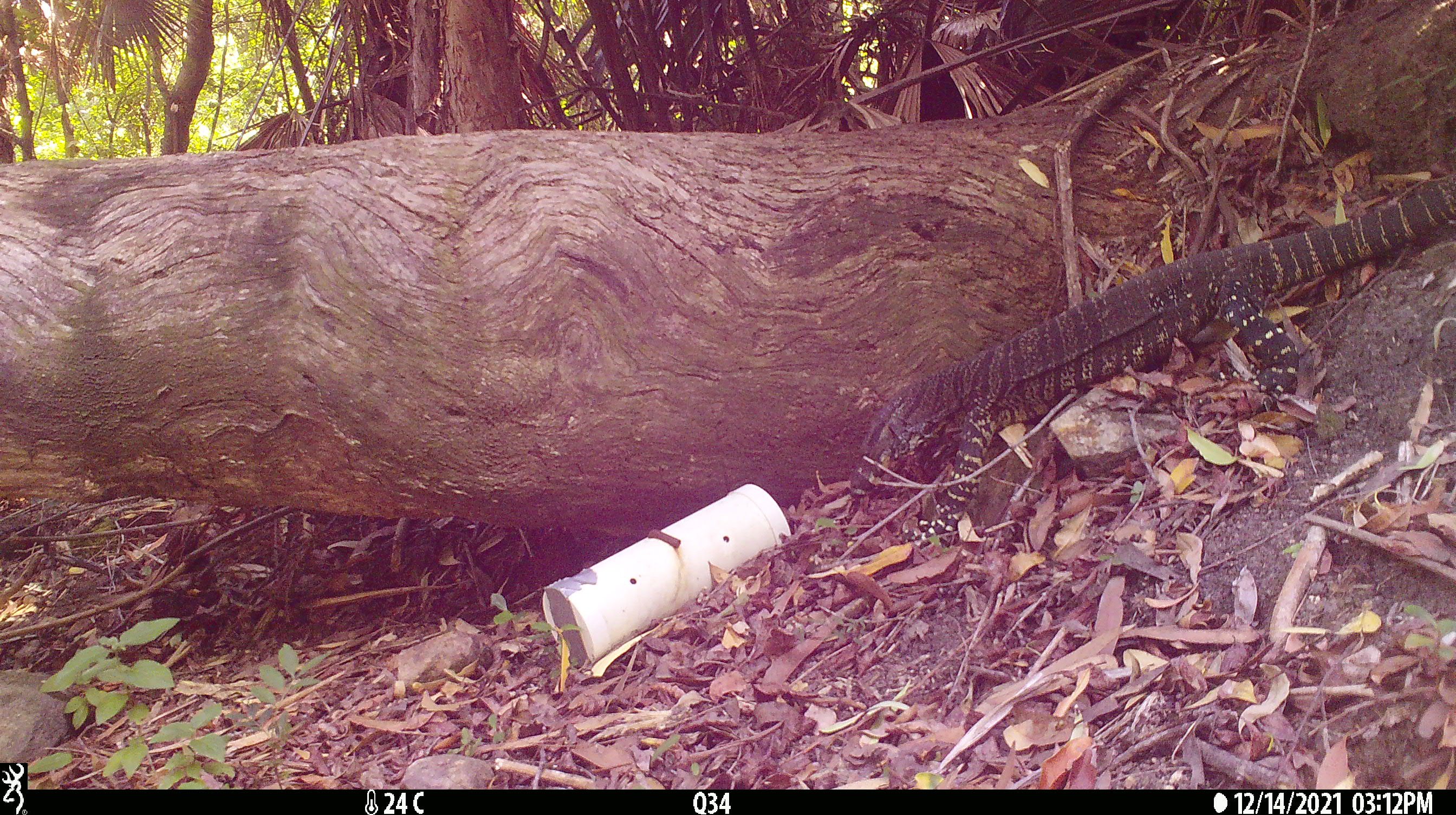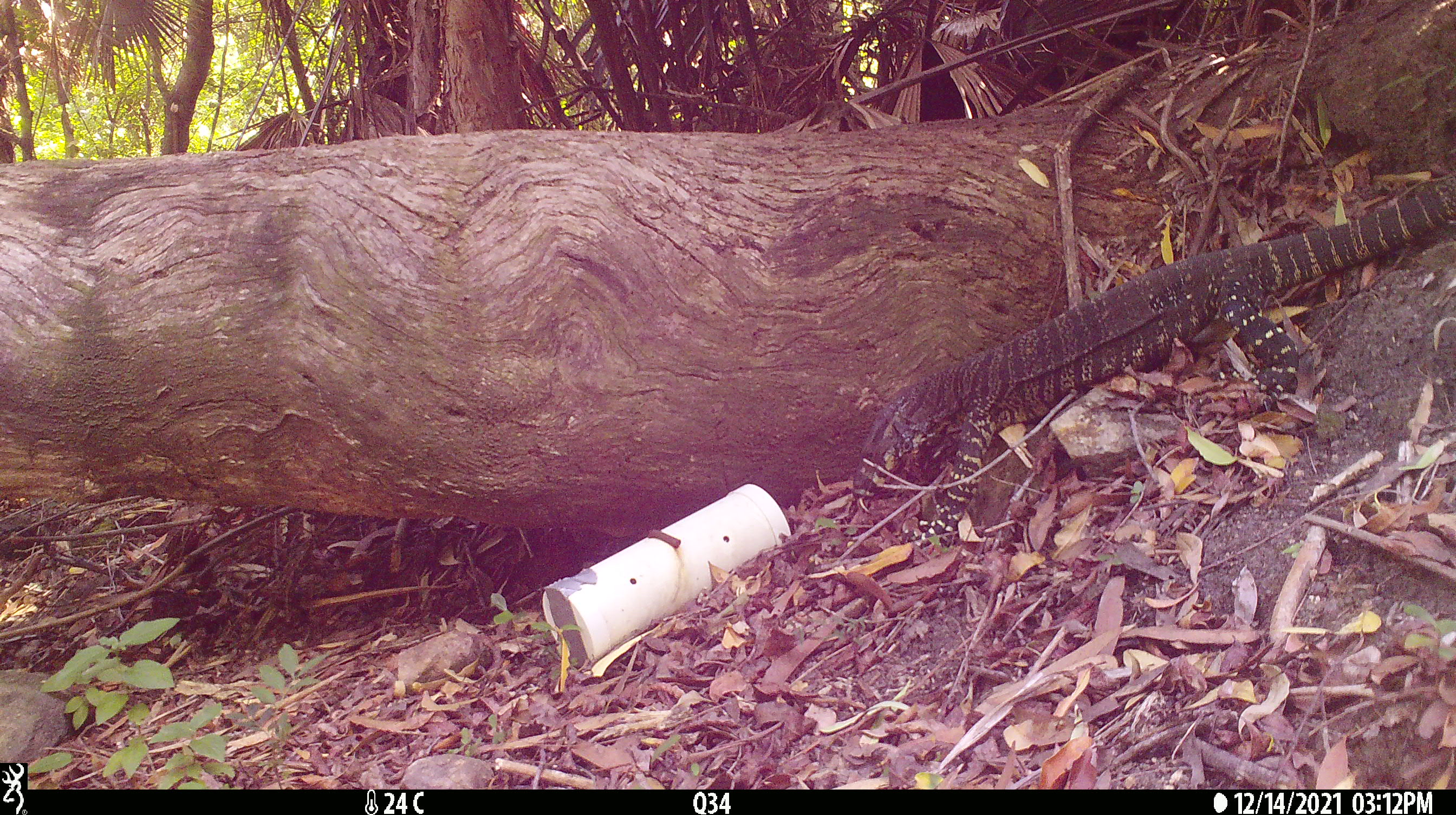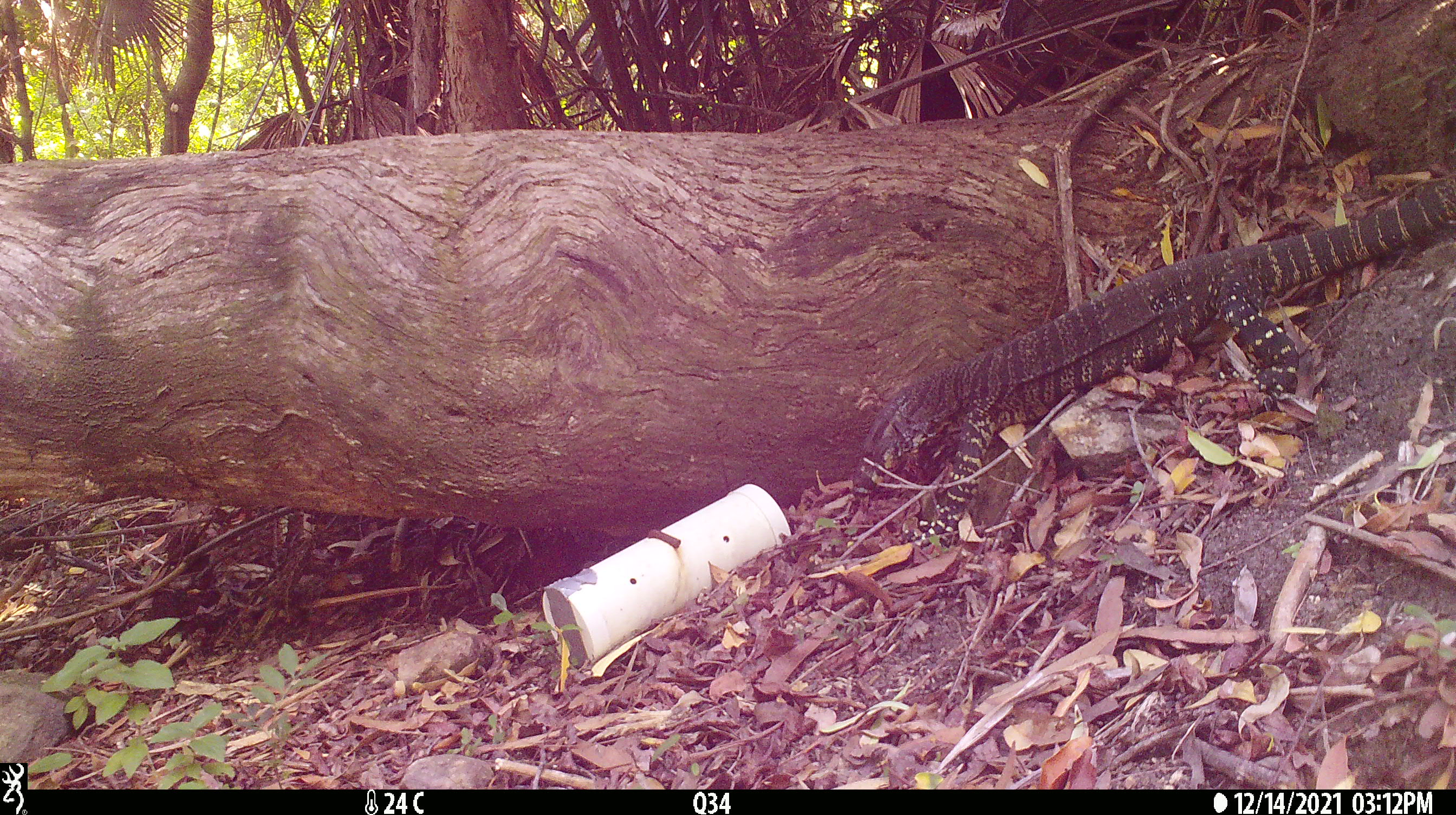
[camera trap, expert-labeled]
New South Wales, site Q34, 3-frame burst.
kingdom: Animalia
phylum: Chordata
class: Reptilia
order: Squamata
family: Varanidae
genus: Varanus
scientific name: Varanus varius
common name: lace monitor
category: goanna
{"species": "goanna (lace monitor) (Varanus varius)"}